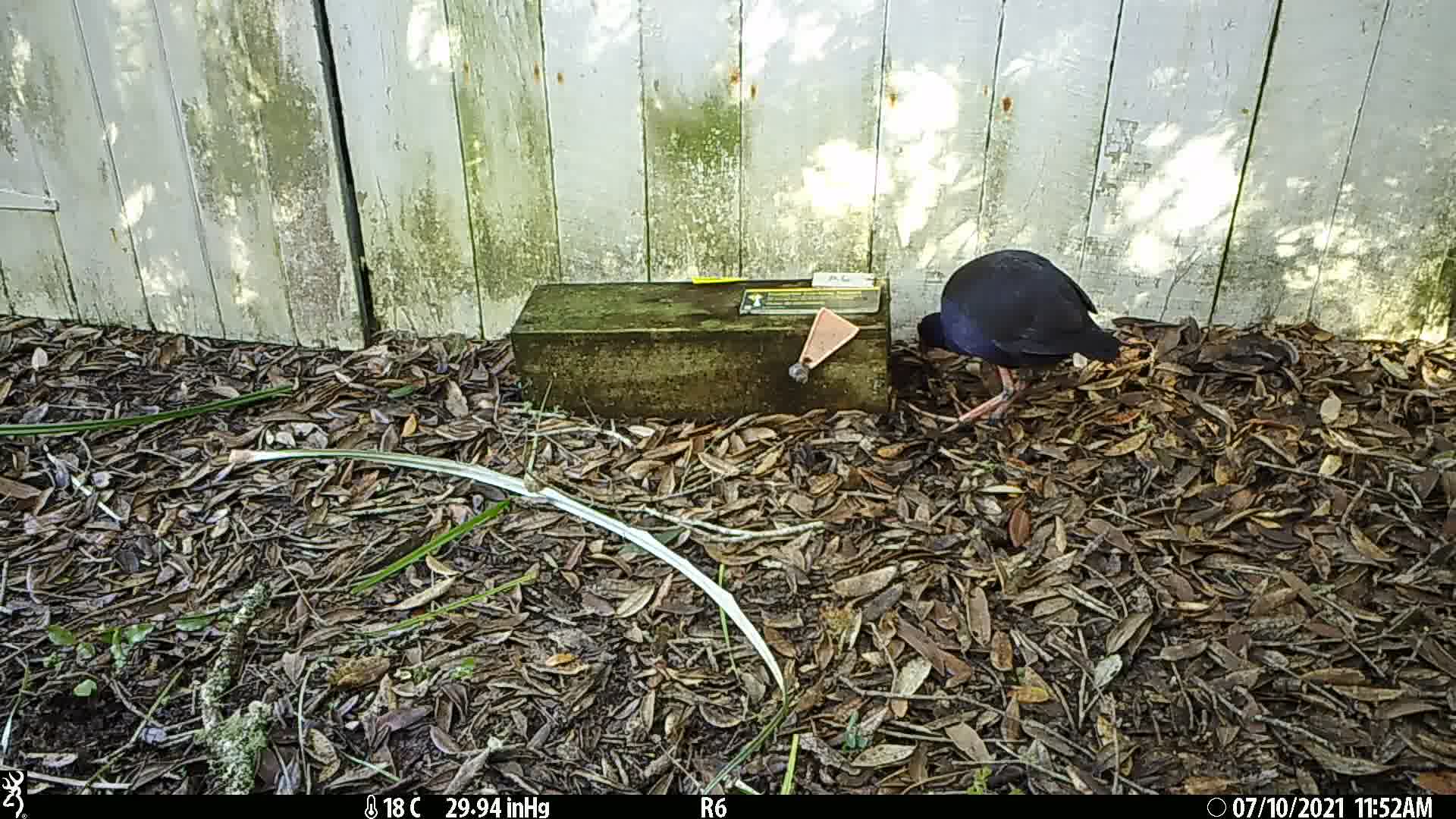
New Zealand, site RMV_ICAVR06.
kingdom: Animalia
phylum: Chordata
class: Aves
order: Gruiformes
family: Rallidae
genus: Porphyrio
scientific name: Porphyrio melanotus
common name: australasian swamphen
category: pukeko